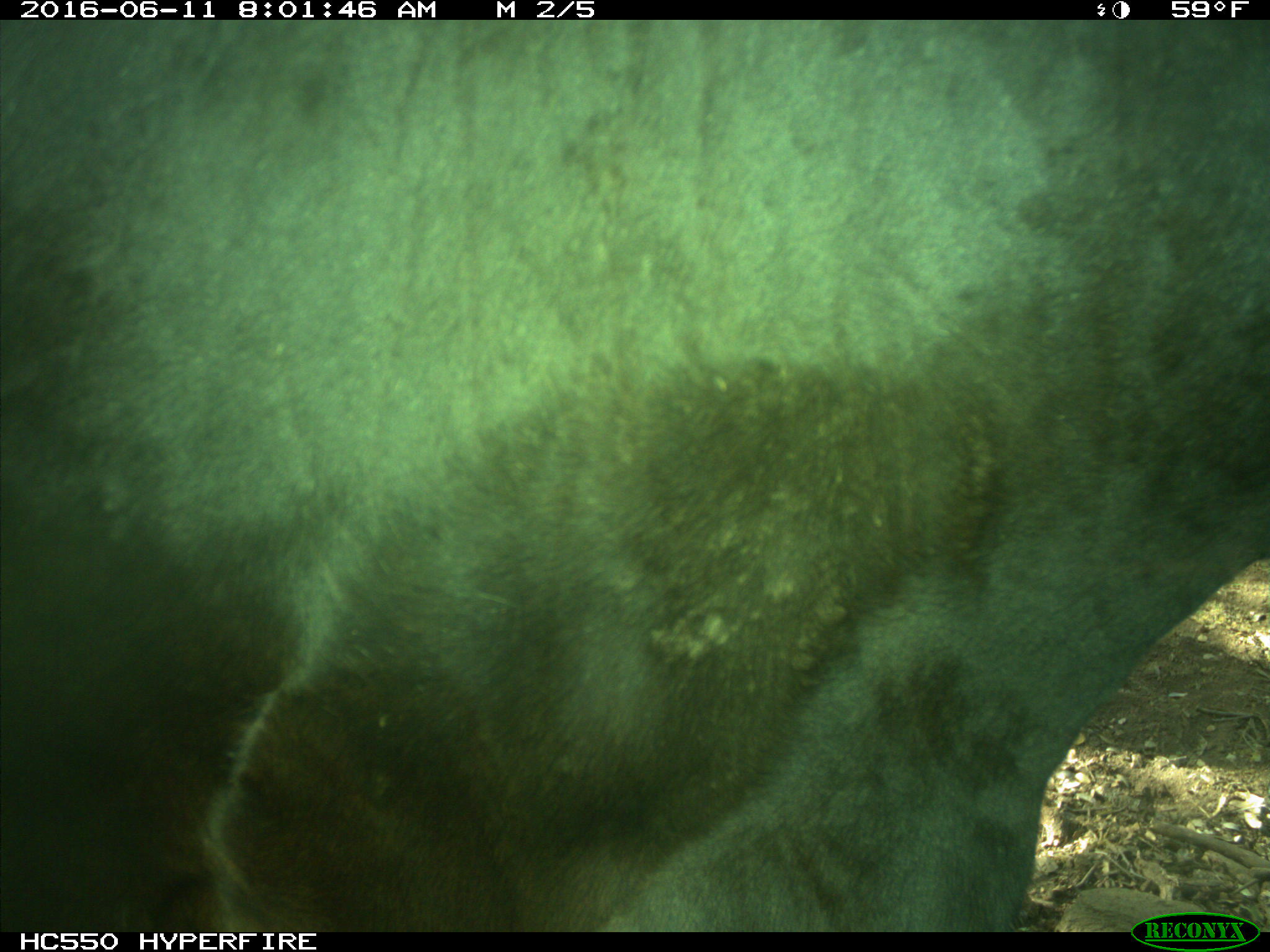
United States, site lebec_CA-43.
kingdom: Animalia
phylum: Chordata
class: Mammalia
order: Artiodactyla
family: Bovidae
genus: Bos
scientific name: Bos taurus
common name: domestic cow